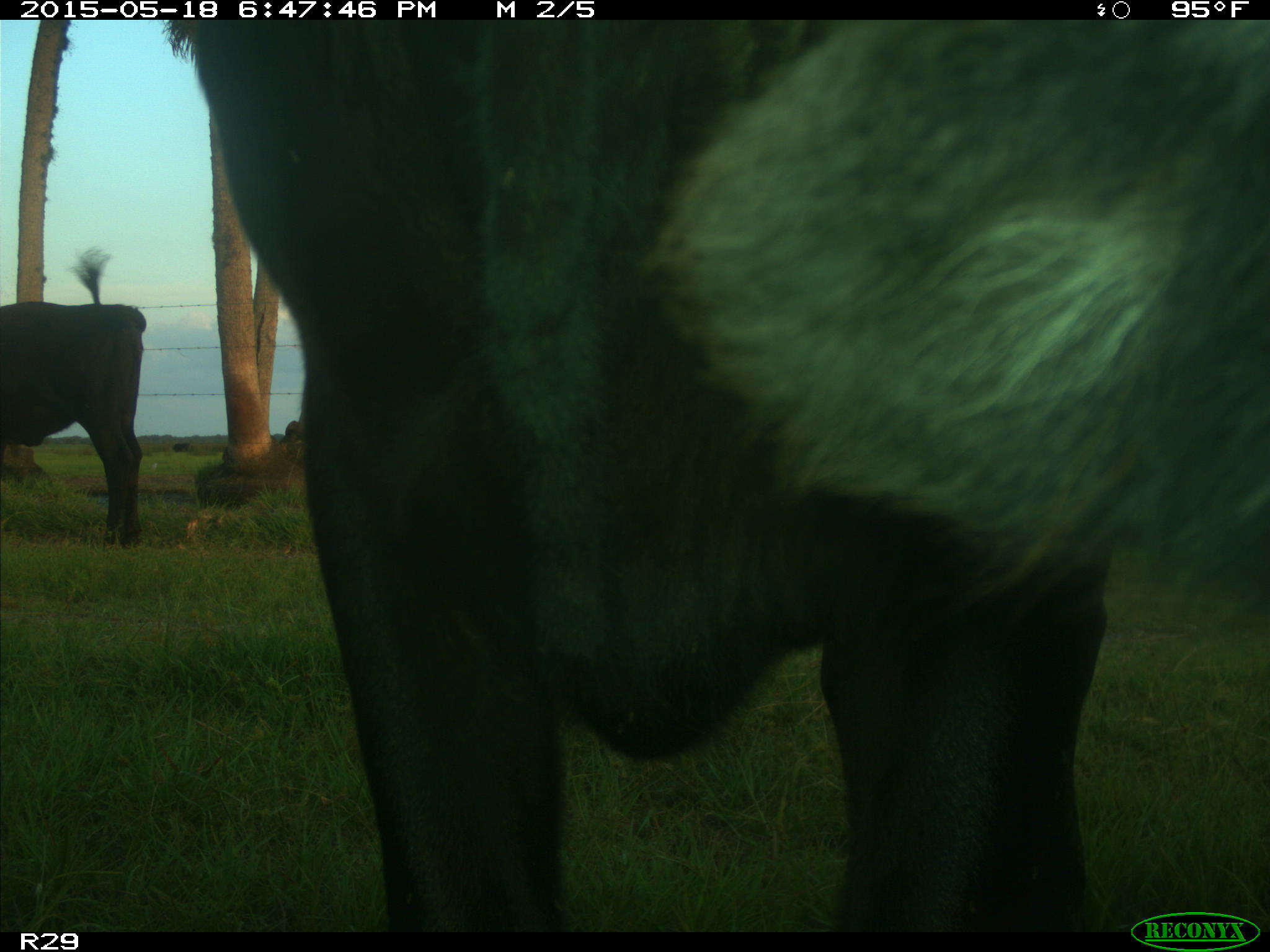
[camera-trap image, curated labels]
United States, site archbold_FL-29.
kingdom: Animalia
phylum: Chordata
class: Mammalia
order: Artiodactyla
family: Bovidae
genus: Bos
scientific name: Bos taurus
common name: domestic cow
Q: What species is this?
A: Bos taurus (domestic cow).